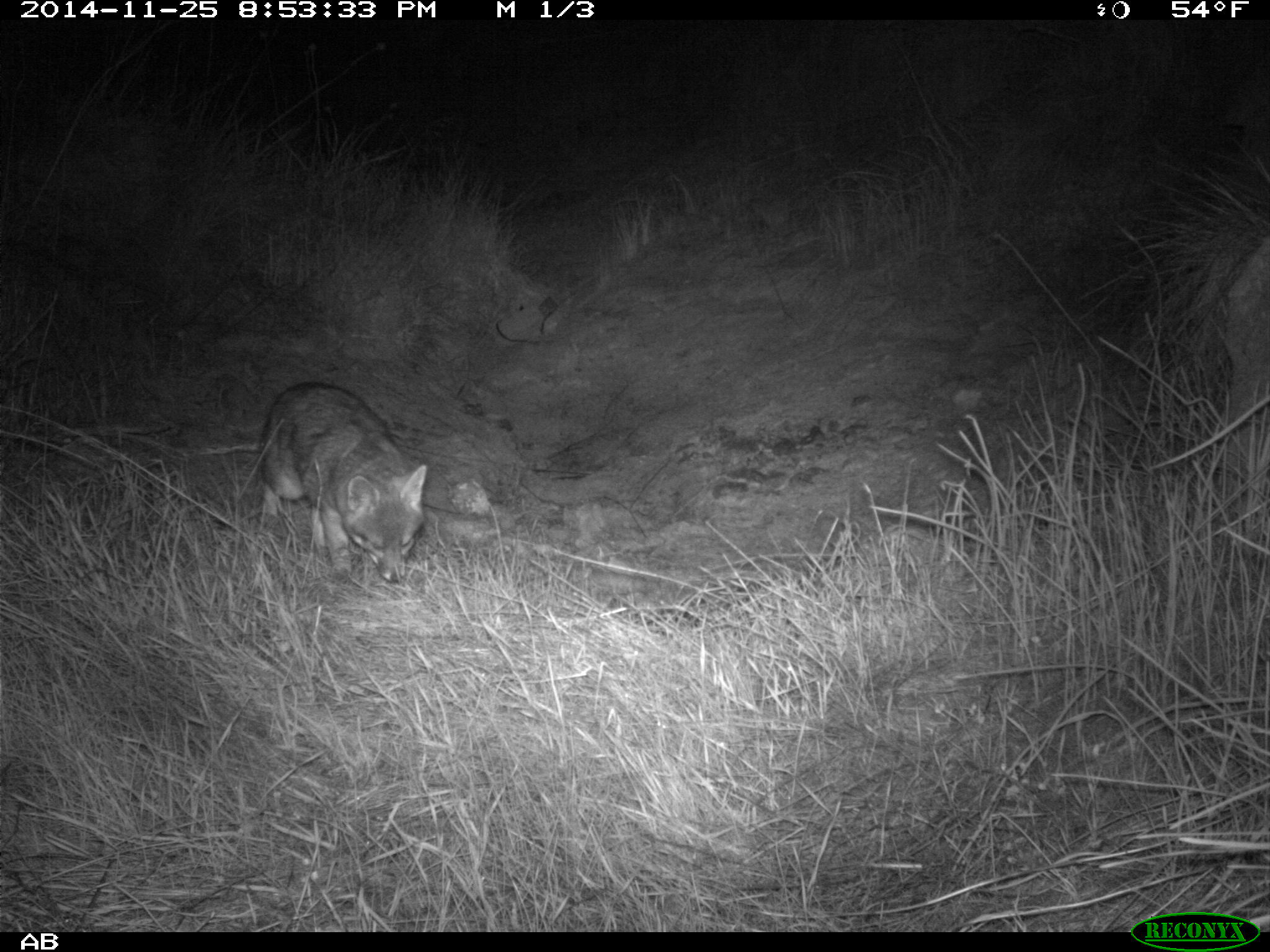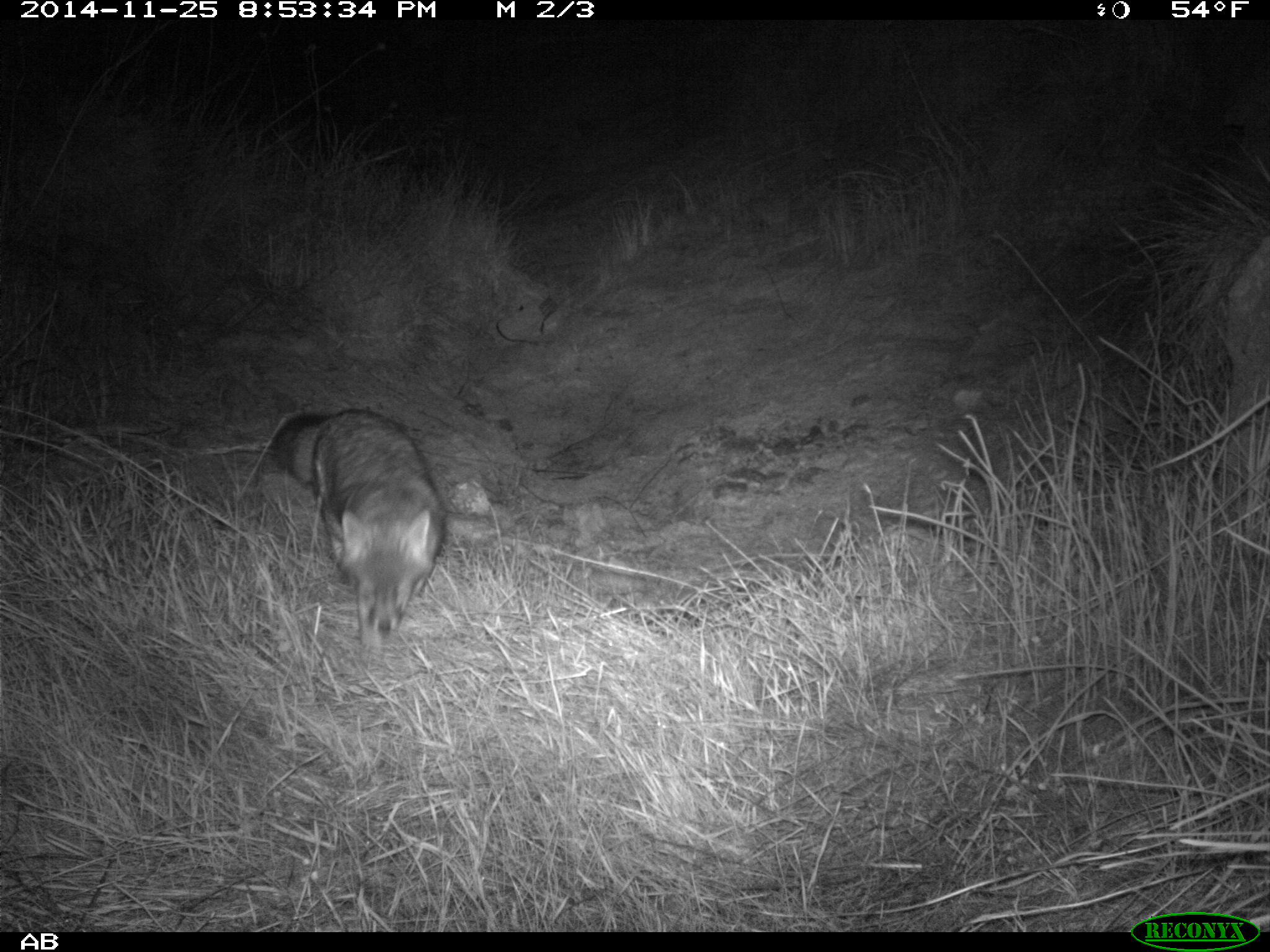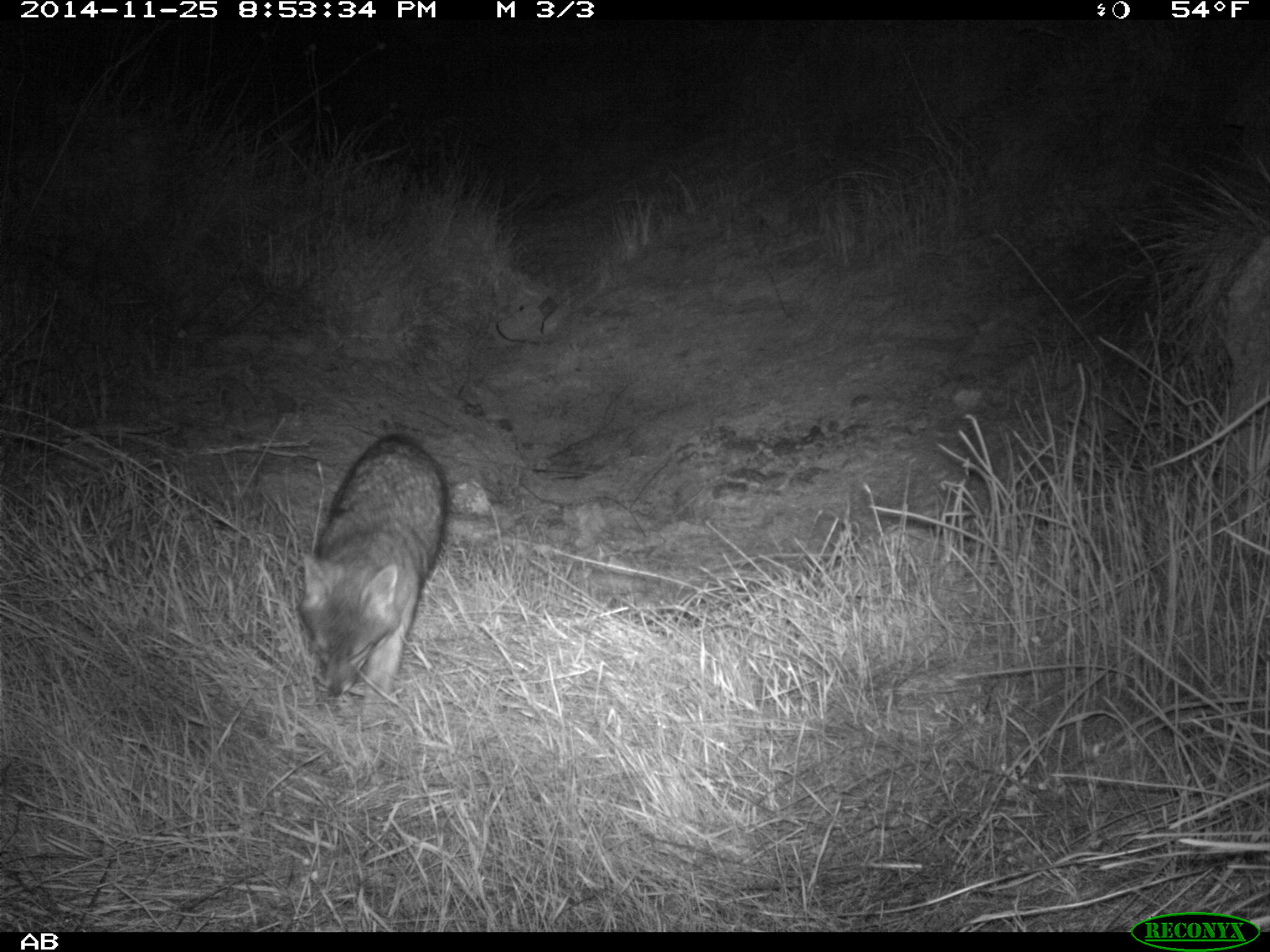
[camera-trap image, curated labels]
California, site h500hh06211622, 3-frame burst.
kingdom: Animalia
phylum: Chordata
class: Mammalia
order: Carnivora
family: Canidae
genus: Urocyon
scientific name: Urocyon littoralis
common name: island fox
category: fox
Fox (island fox) (Urocyon littoralis).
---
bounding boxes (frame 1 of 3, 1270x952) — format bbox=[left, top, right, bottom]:
fox: bbox=[258, 381, 429, 584]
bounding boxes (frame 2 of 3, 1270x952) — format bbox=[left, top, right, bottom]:
fox: bbox=[270, 408, 445, 663]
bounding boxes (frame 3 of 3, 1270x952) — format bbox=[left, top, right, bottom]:
fox: bbox=[300, 432, 445, 705]